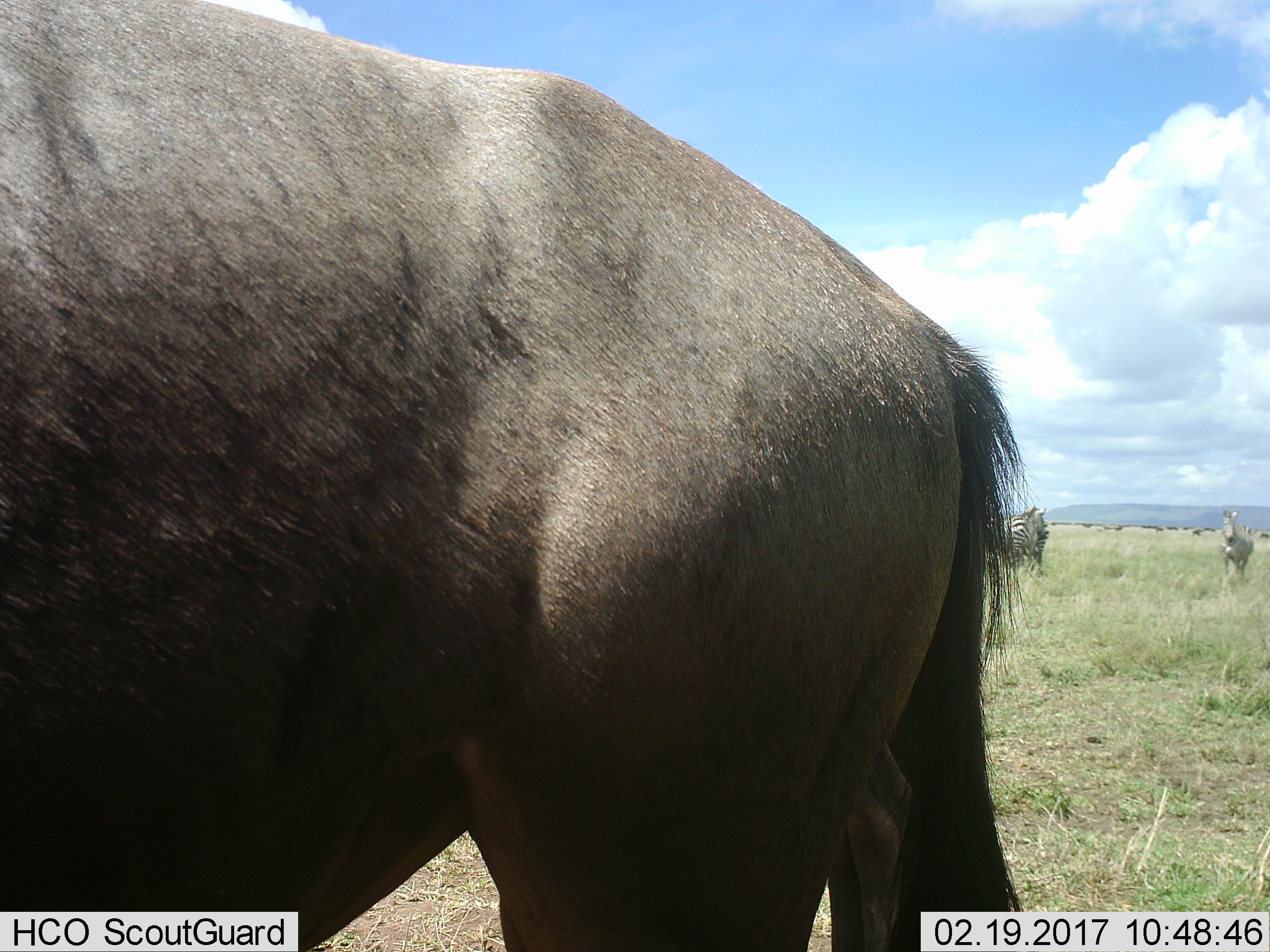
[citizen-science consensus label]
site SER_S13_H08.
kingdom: Animalia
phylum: Chordata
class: Mammalia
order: Artiodactyla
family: Bovidae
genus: Connochaetes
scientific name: Connochaetes taurinus taurinus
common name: blue wildebeest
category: wildebeestblue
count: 1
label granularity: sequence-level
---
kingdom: Animalia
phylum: Chordata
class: Mammalia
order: Perissodactyla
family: Equidae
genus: Equus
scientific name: Equus quagga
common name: plains zebra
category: zebraplains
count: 3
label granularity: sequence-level